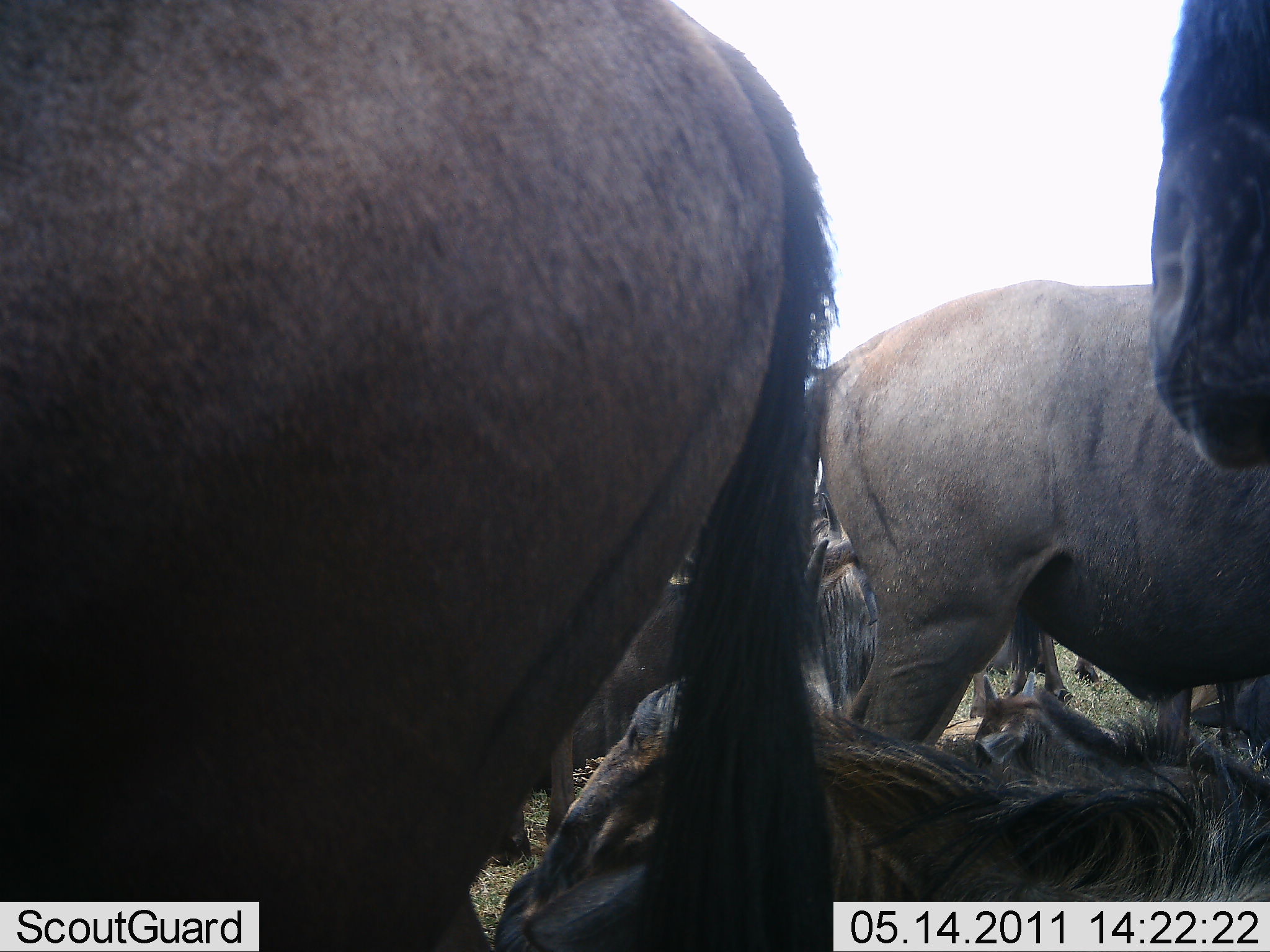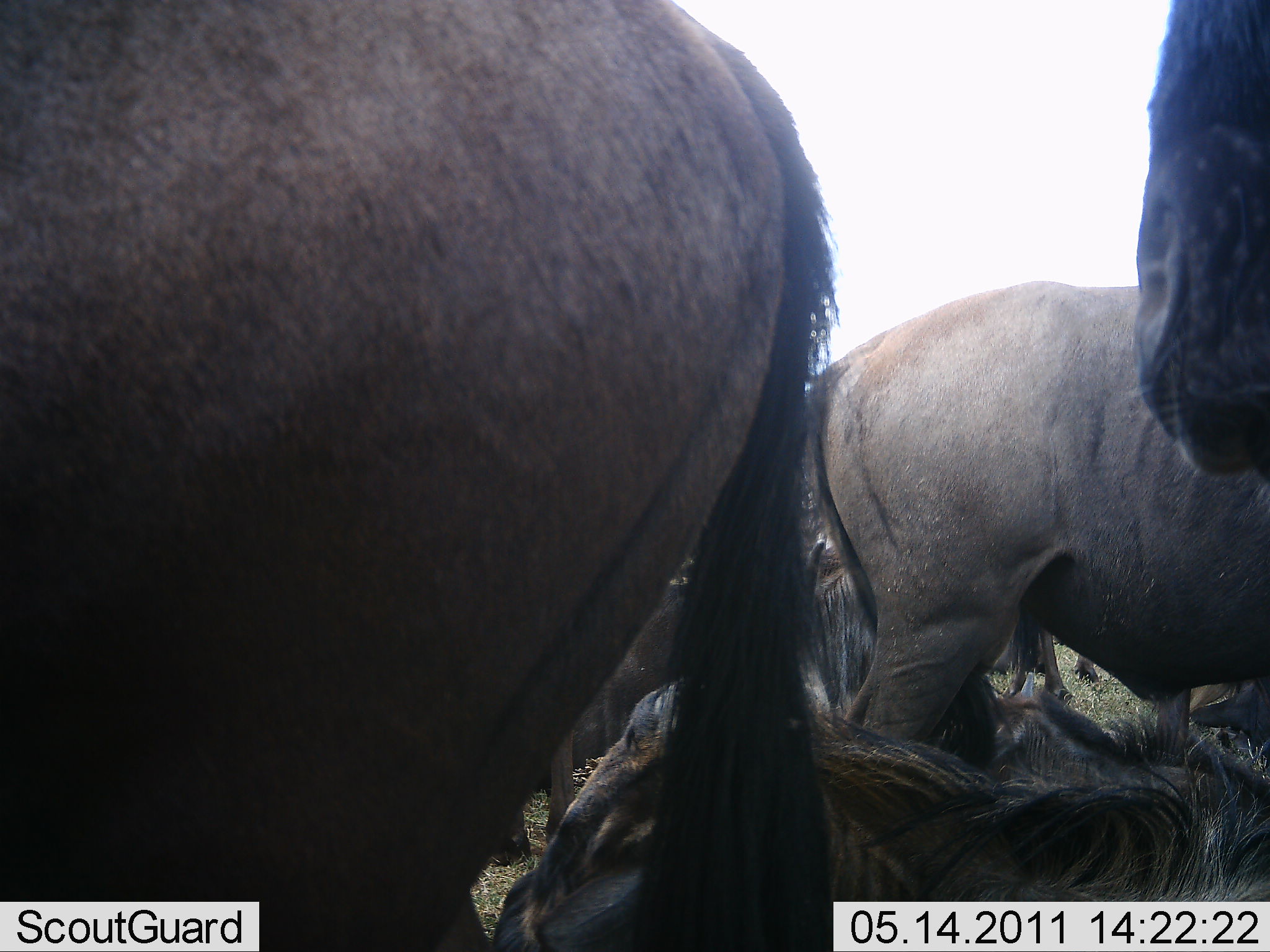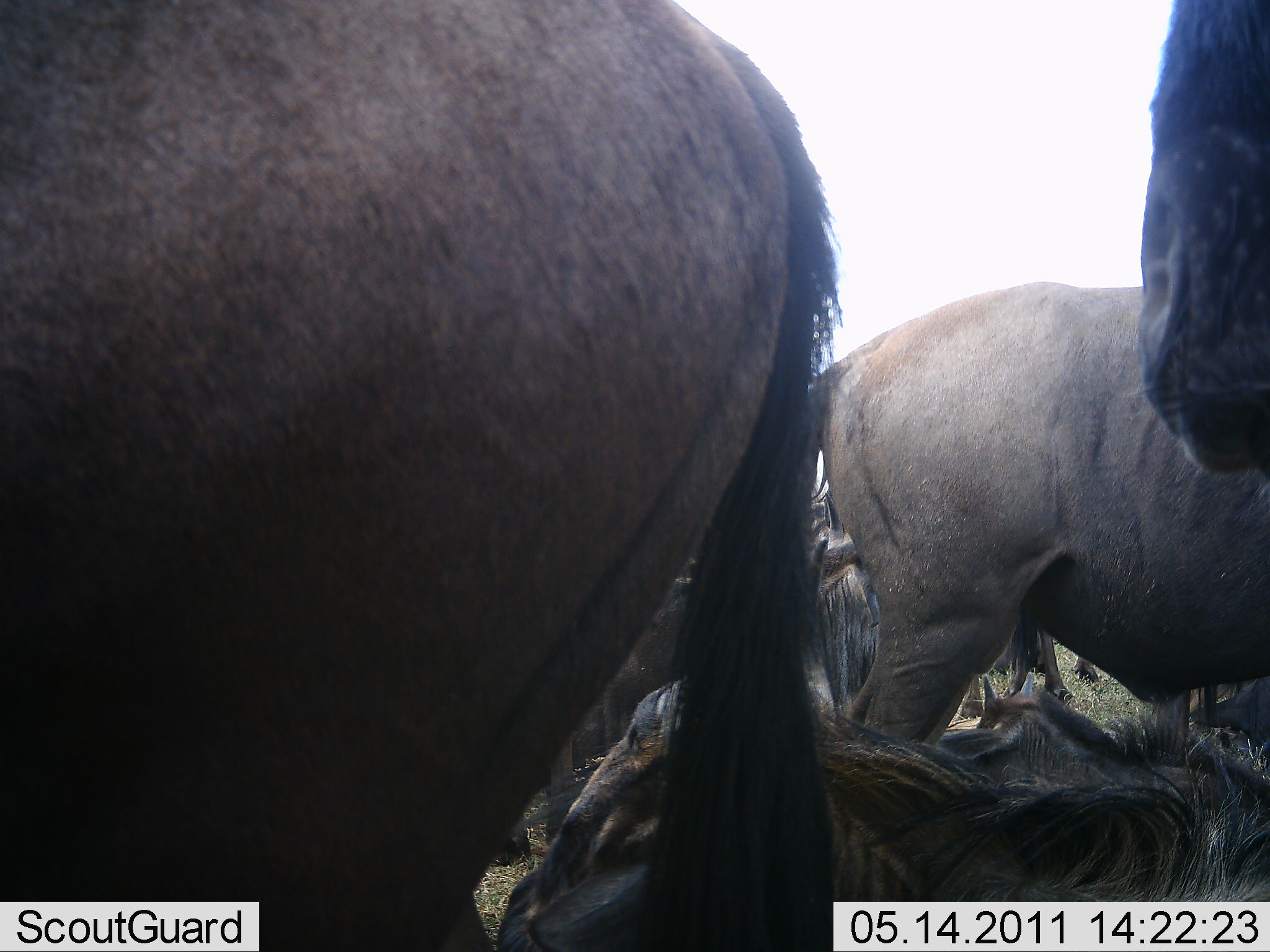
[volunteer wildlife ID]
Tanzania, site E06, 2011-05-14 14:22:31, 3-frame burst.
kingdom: Animalia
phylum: Chordata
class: Mammalia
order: Artiodactyla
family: Bovidae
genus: Connochaetes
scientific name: Connochaetes taurinus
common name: blue wildebeest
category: wildebeest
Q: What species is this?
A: Wildebeest (blue wildebeest) (Connochaetes taurinus).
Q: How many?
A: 6.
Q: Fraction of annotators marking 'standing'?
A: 83%.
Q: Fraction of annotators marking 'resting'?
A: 100%.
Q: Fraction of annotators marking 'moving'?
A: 0%.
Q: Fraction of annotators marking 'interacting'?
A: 0%.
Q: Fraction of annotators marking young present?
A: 0%.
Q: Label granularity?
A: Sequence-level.